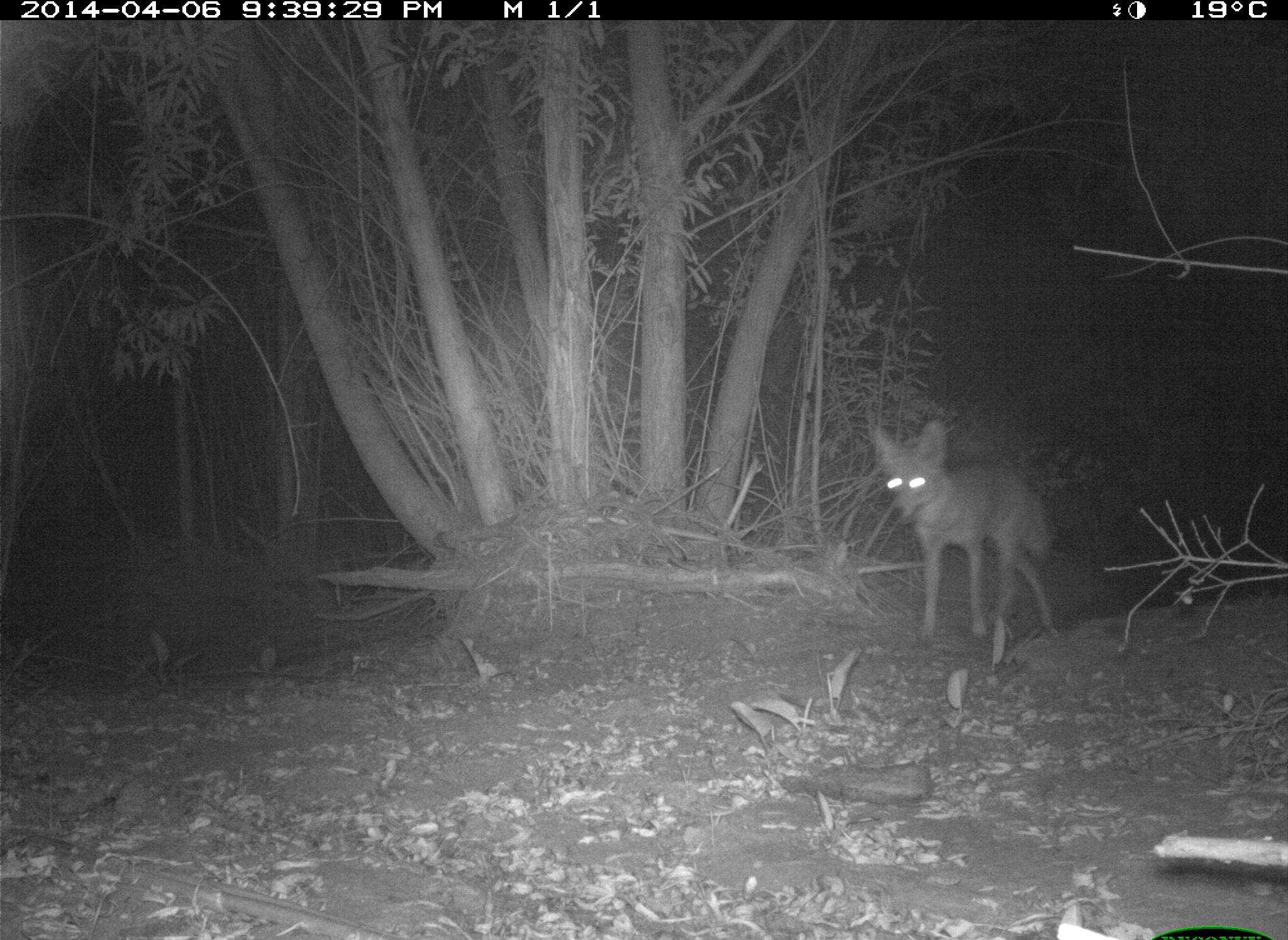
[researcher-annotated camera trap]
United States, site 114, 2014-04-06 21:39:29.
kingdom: Animalia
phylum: Chordata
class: Mammalia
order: Carnivora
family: Canidae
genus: Canis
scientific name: Canis latrans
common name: coyote